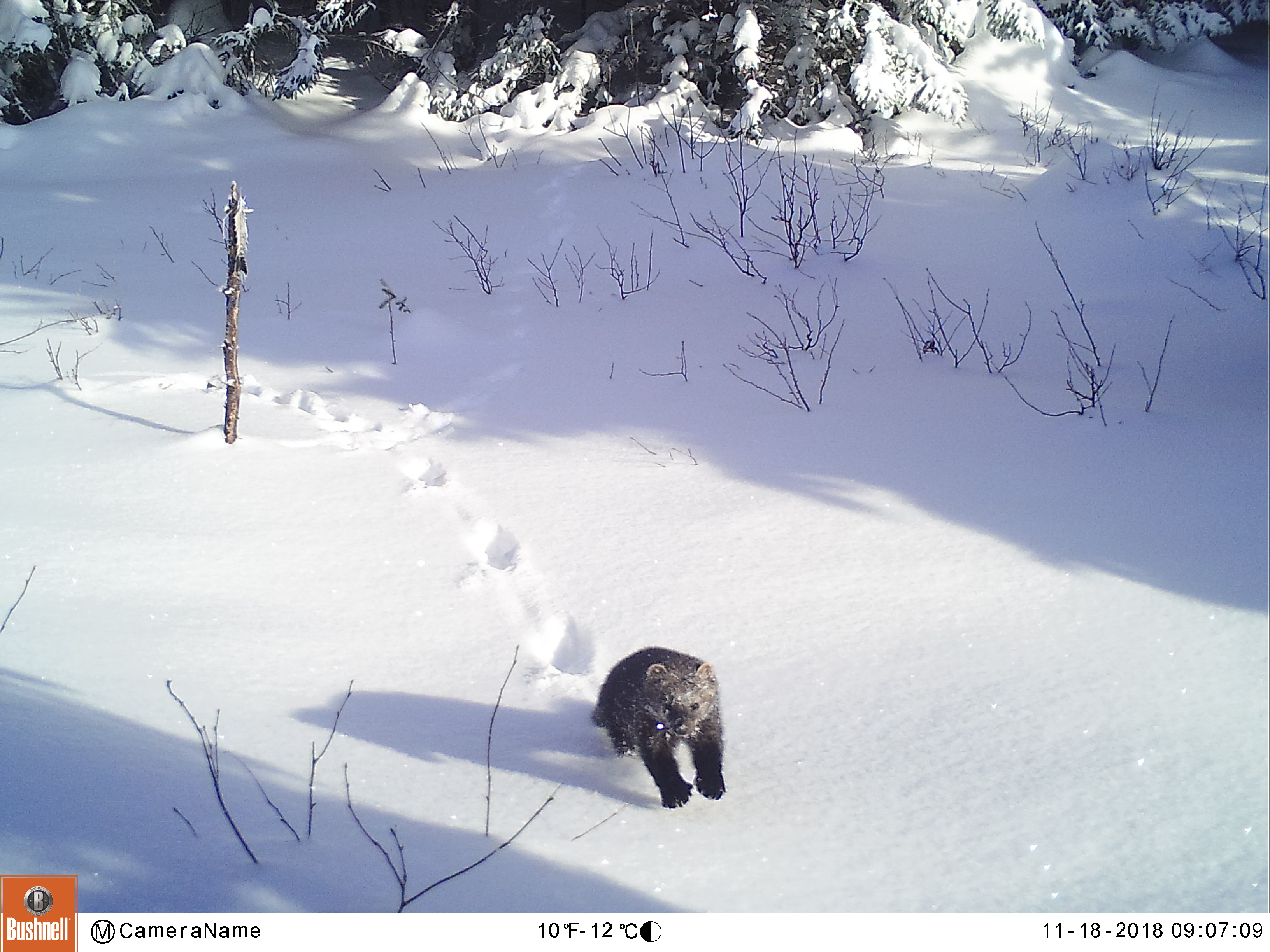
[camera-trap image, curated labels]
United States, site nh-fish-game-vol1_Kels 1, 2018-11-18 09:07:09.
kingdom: Animalia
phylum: Chordata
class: Mammalia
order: Carnivora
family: Mustelidae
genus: Pekania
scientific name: Pekania pennanti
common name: fisher